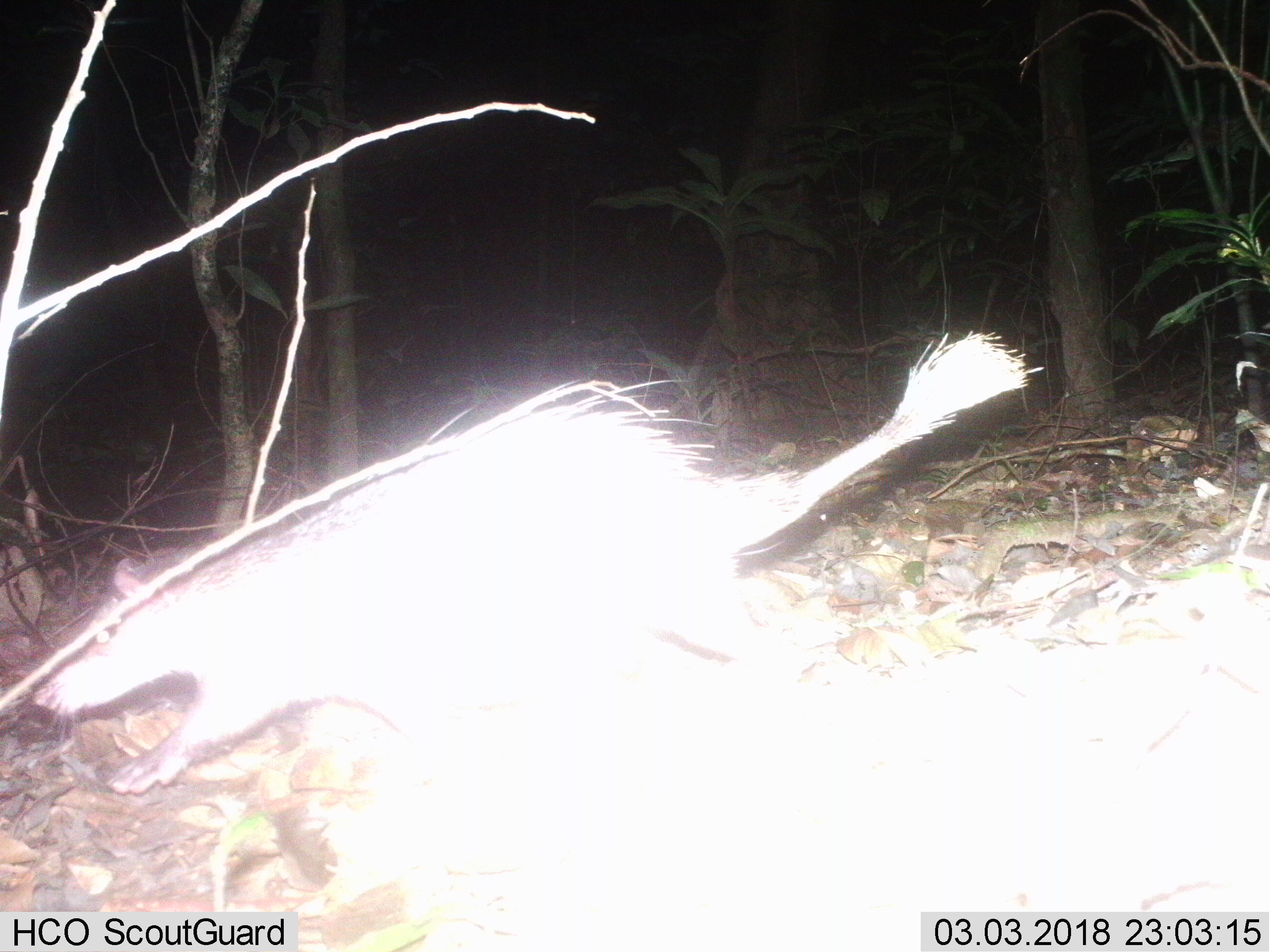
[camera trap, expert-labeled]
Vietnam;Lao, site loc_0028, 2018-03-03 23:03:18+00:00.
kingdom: Animalia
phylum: Chordata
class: Mammalia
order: Rodentia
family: Hystricidae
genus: Atherurus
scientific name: Atherurus macrourus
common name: asiatic brush-tailed porcupine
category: asiatic brush tailed porcupine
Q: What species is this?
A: Asiatic brush tailed porcupine (asiatic brush-tailed porcupine) (Atherurus macrourus).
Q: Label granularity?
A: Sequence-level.